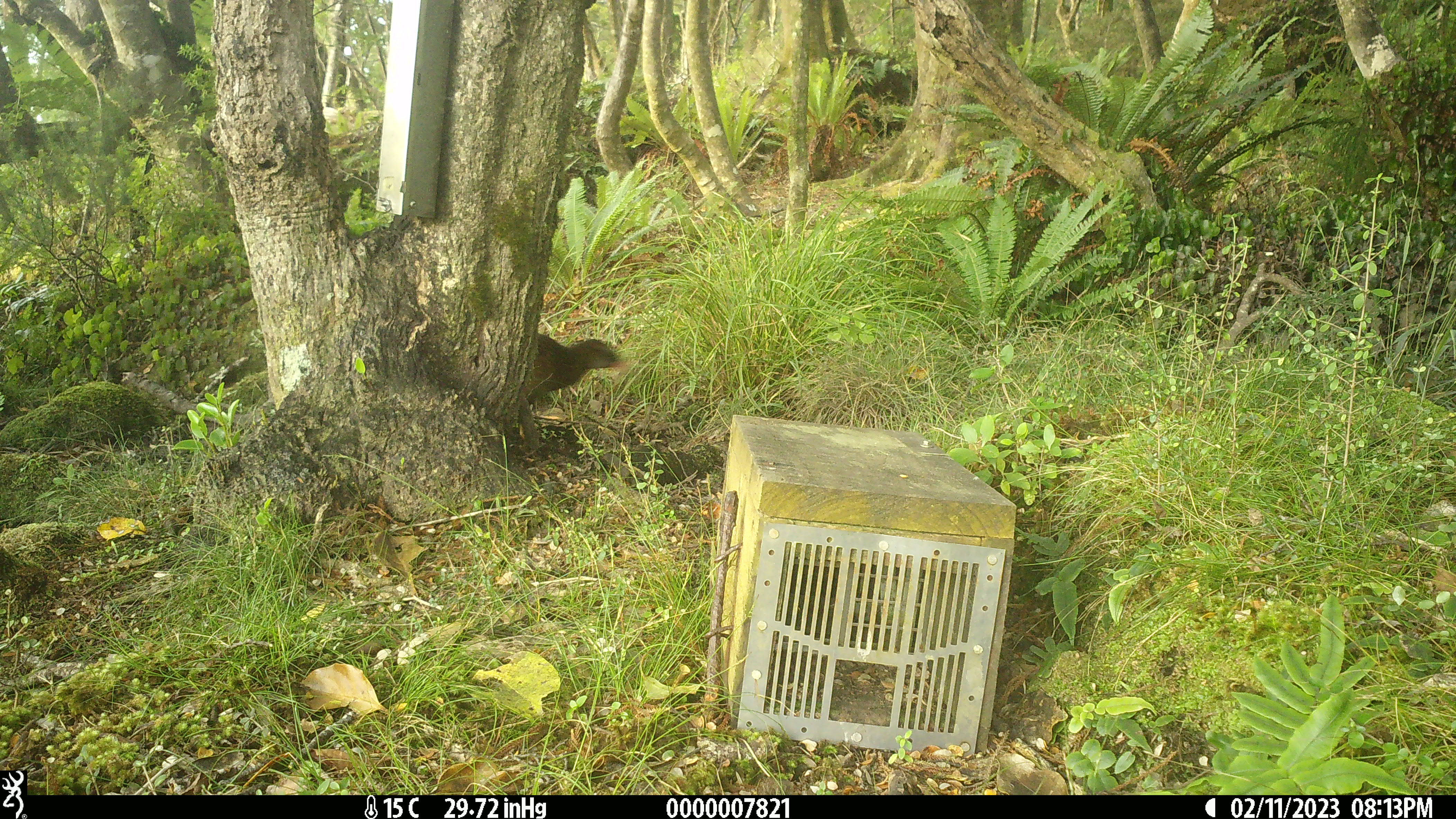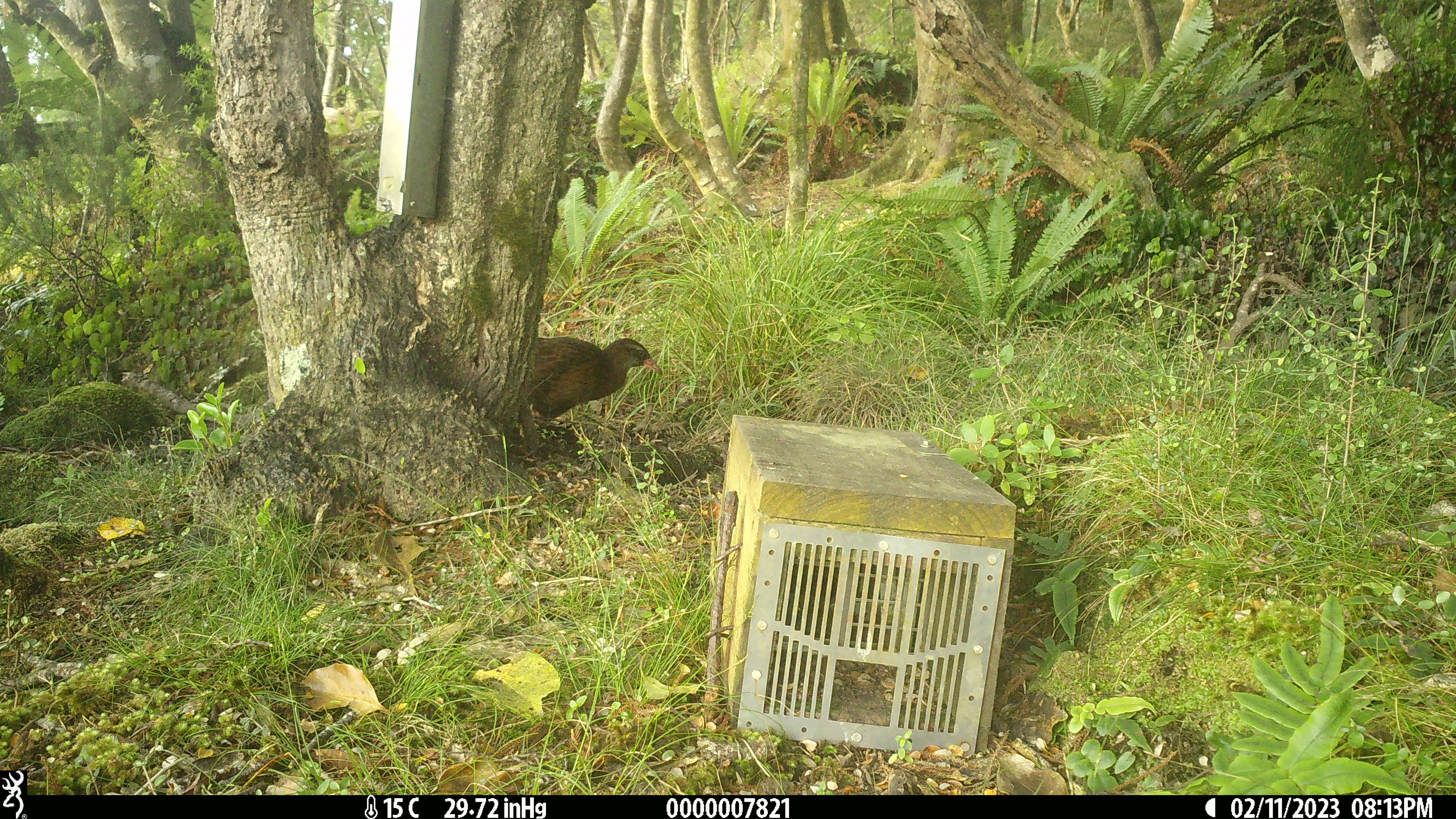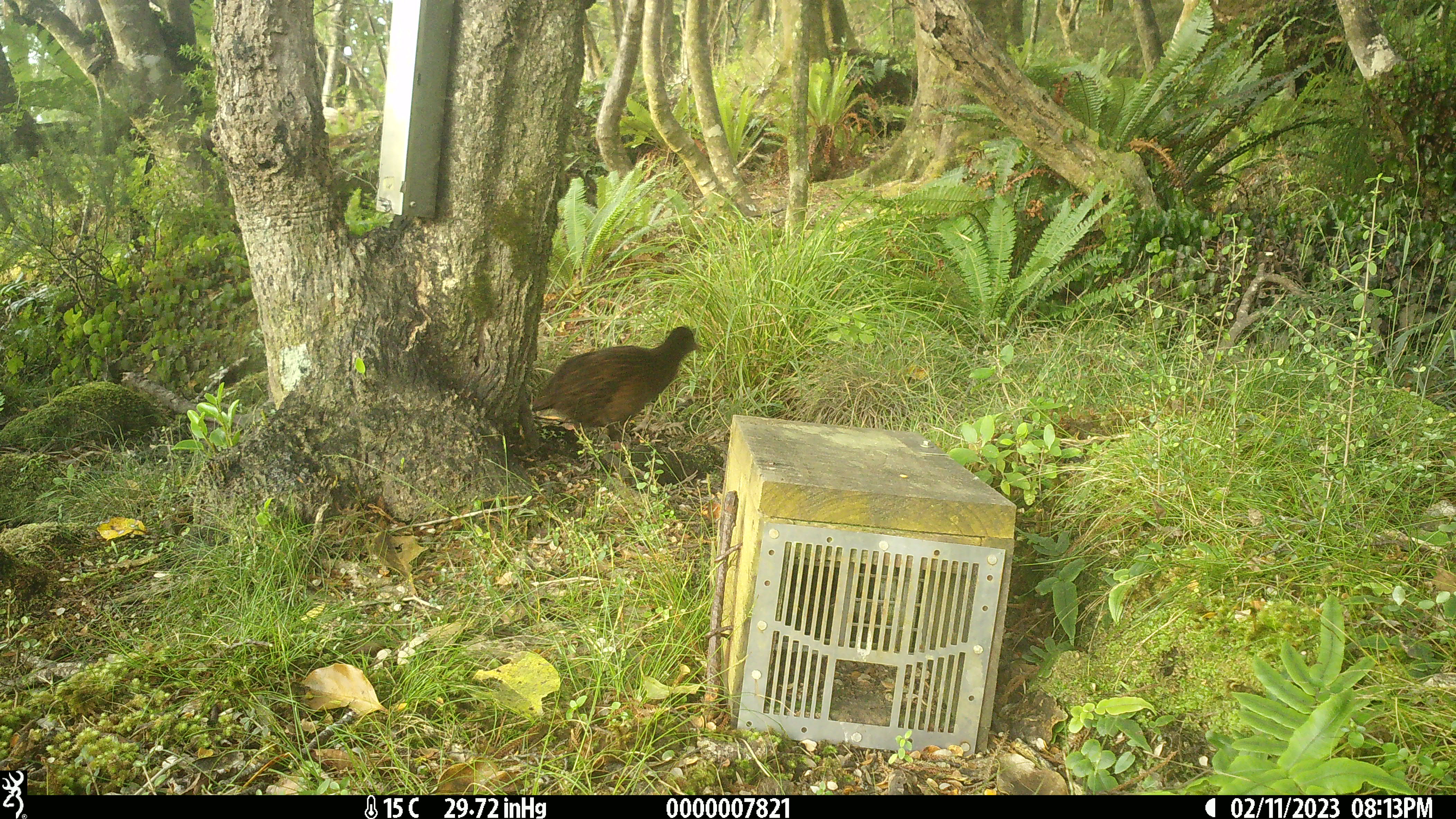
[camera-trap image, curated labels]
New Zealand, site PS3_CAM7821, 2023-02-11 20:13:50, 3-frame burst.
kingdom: Animalia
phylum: Chordata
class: Aves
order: Gruiformes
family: Rallidae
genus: Gallirallus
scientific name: Gallirallus australis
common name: weka